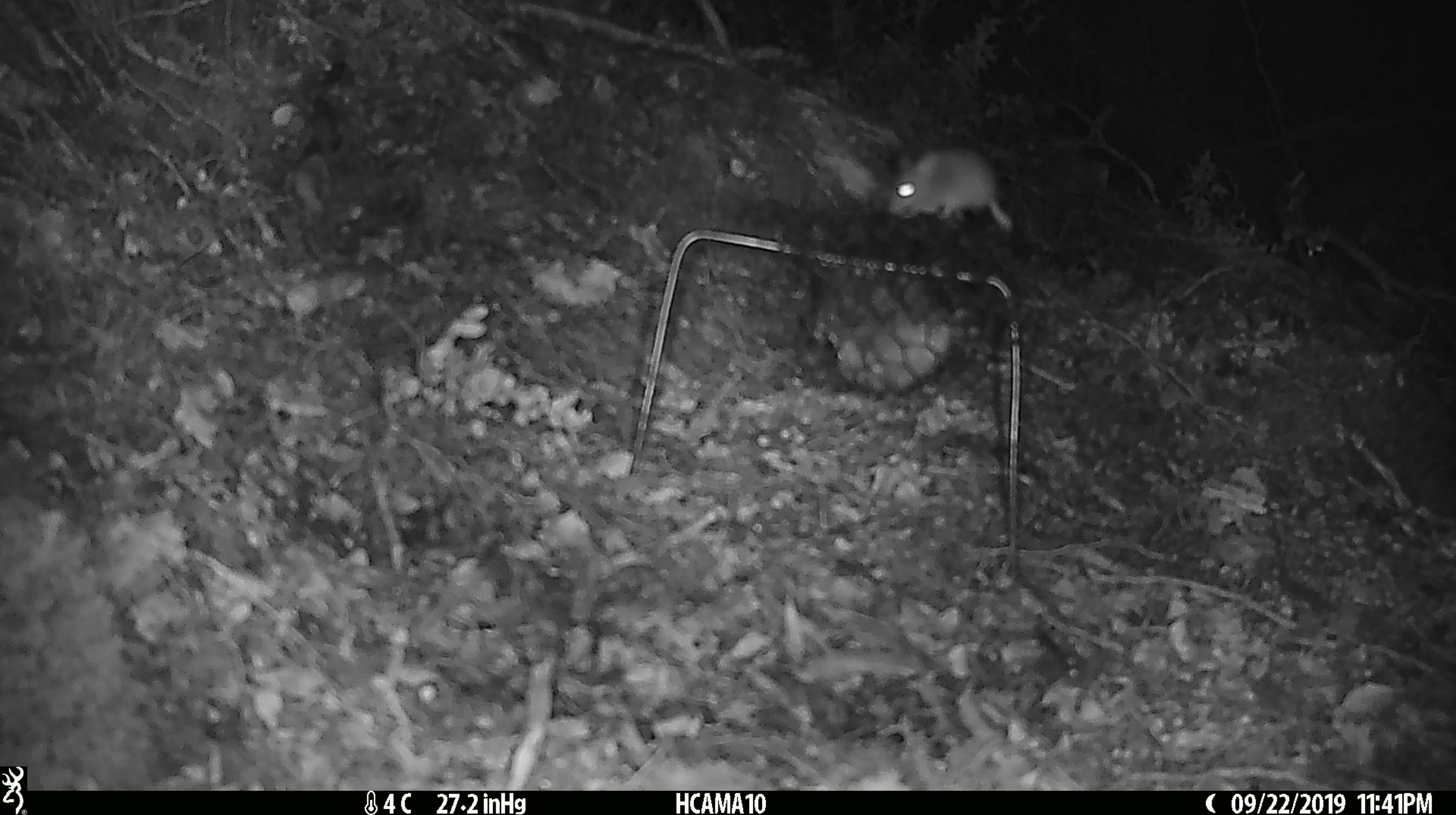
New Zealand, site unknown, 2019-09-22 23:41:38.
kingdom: Animalia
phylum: Chordata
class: Mammalia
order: Rodentia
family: Muridae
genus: Mus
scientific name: Mus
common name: mouse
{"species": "mouse (Mus)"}